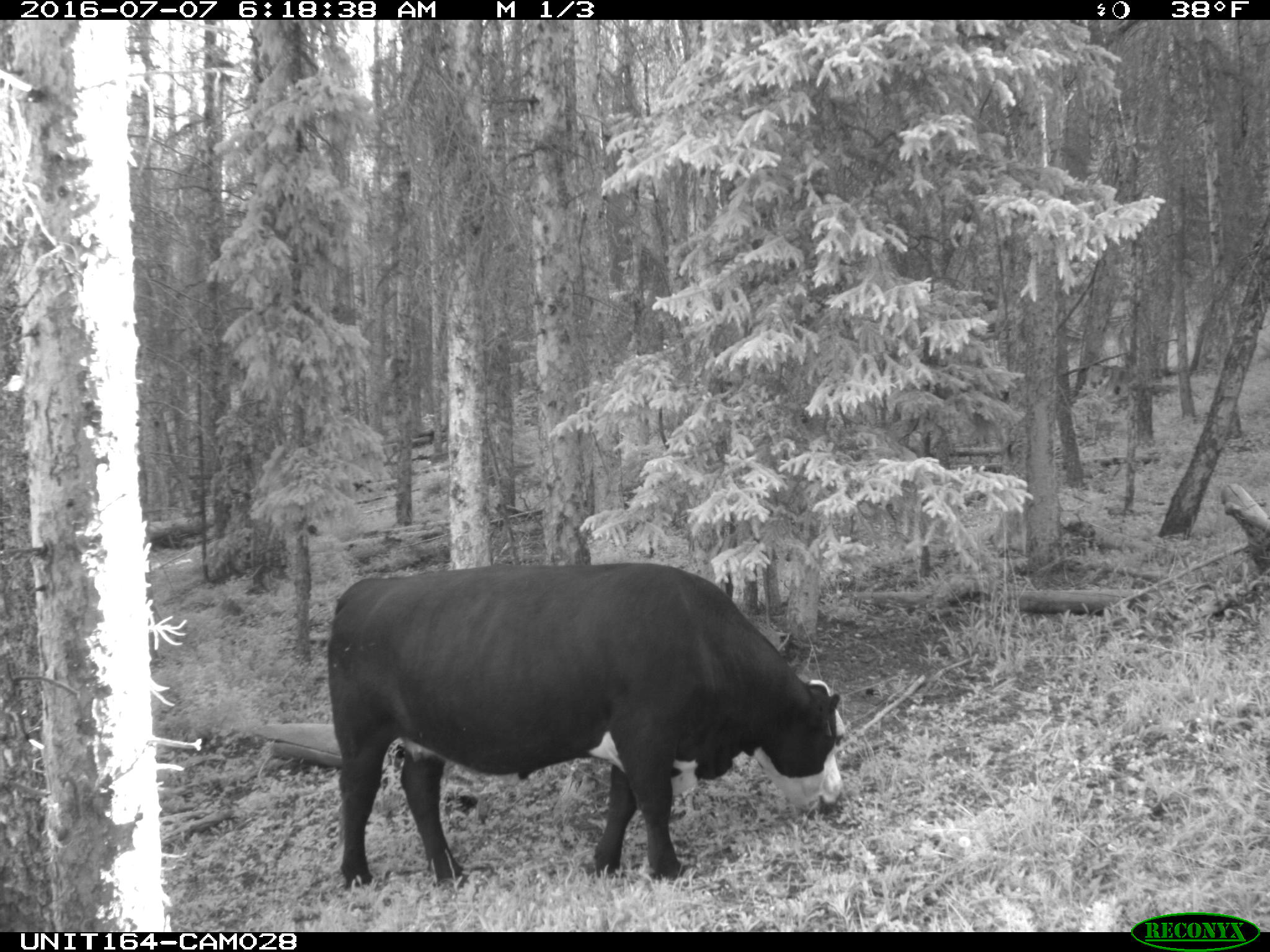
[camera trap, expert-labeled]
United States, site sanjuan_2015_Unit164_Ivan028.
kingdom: Animalia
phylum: Chordata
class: Mammalia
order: Artiodactyla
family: Bovidae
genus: Bos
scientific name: Bos taurus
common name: domestic cow